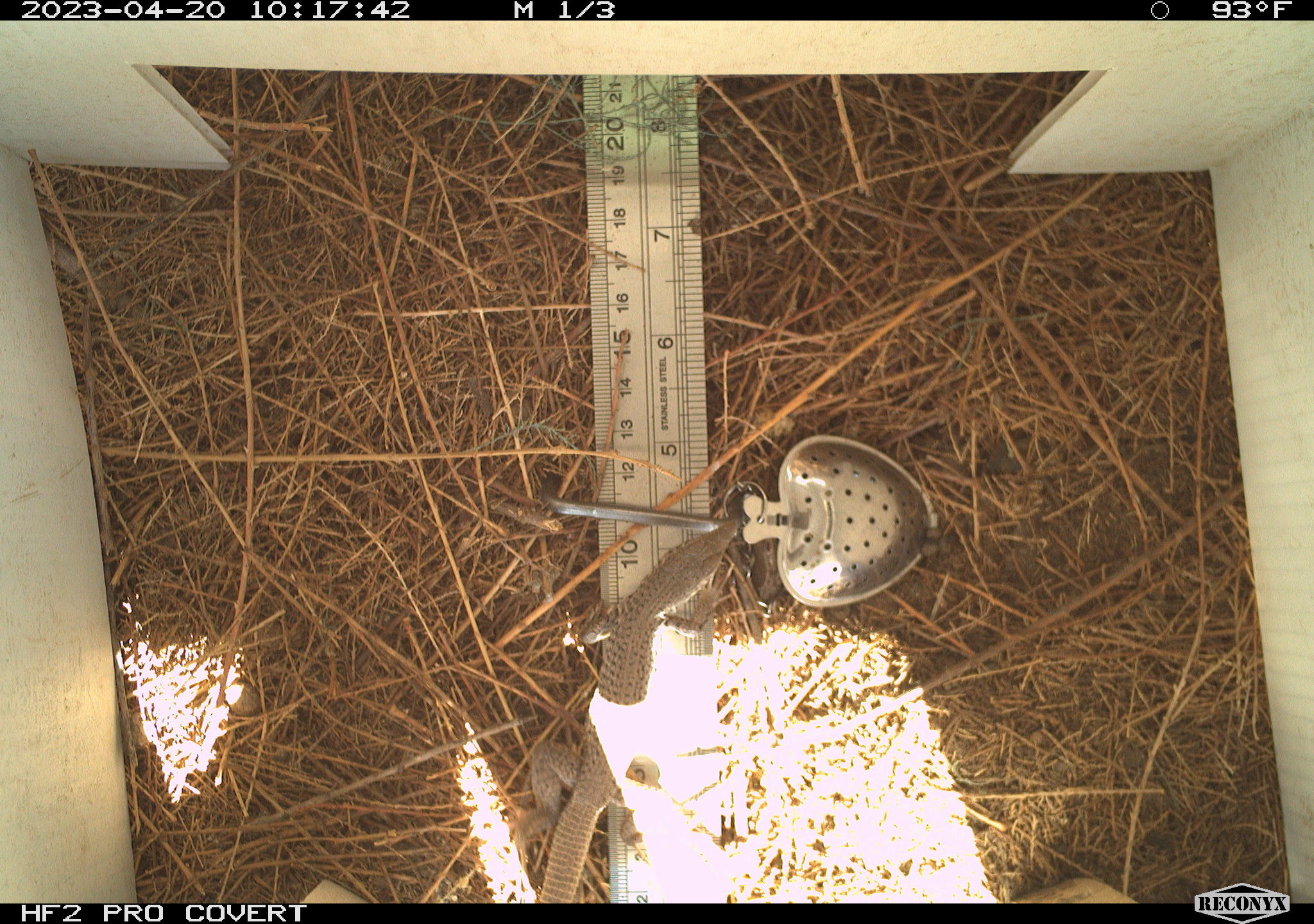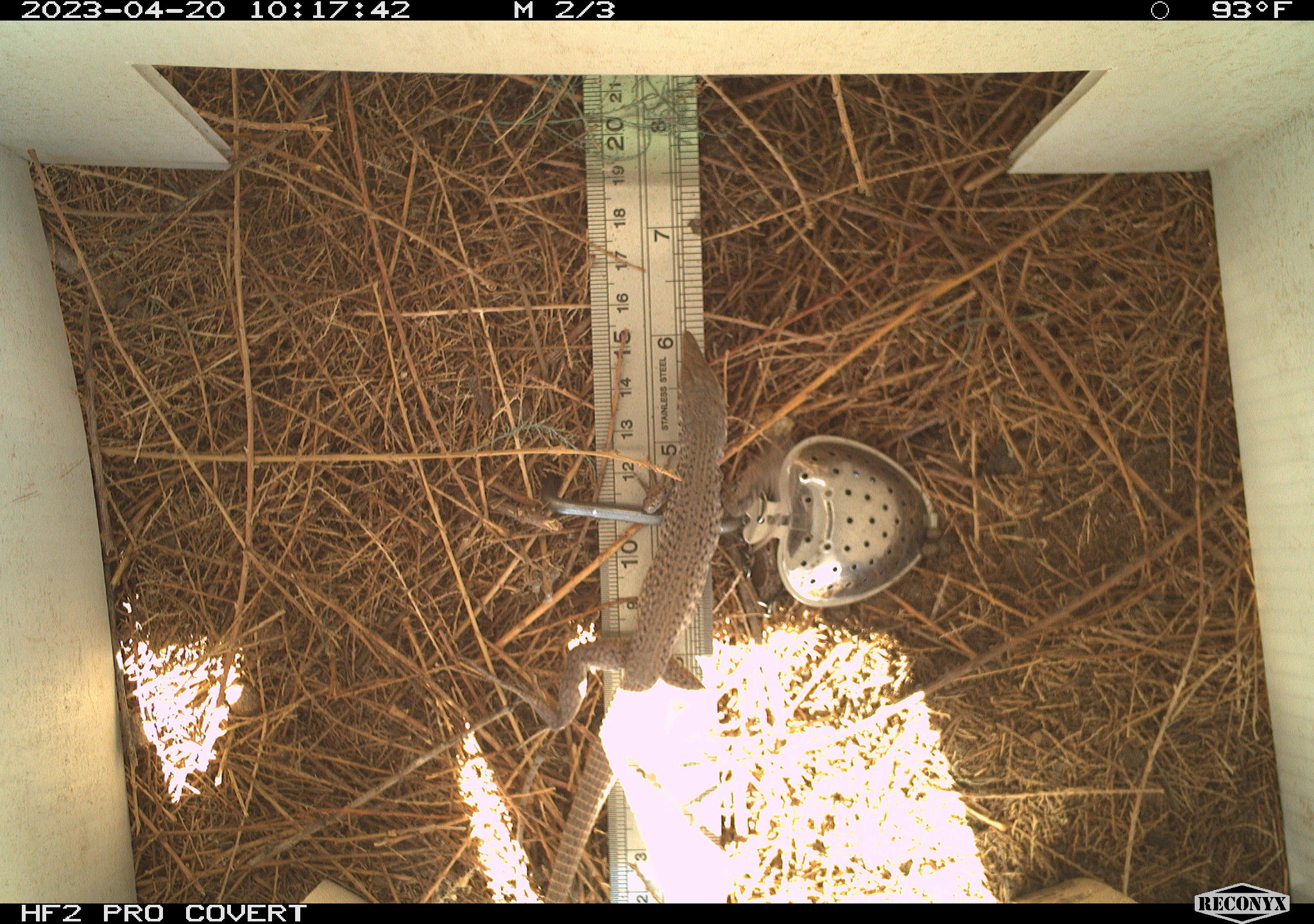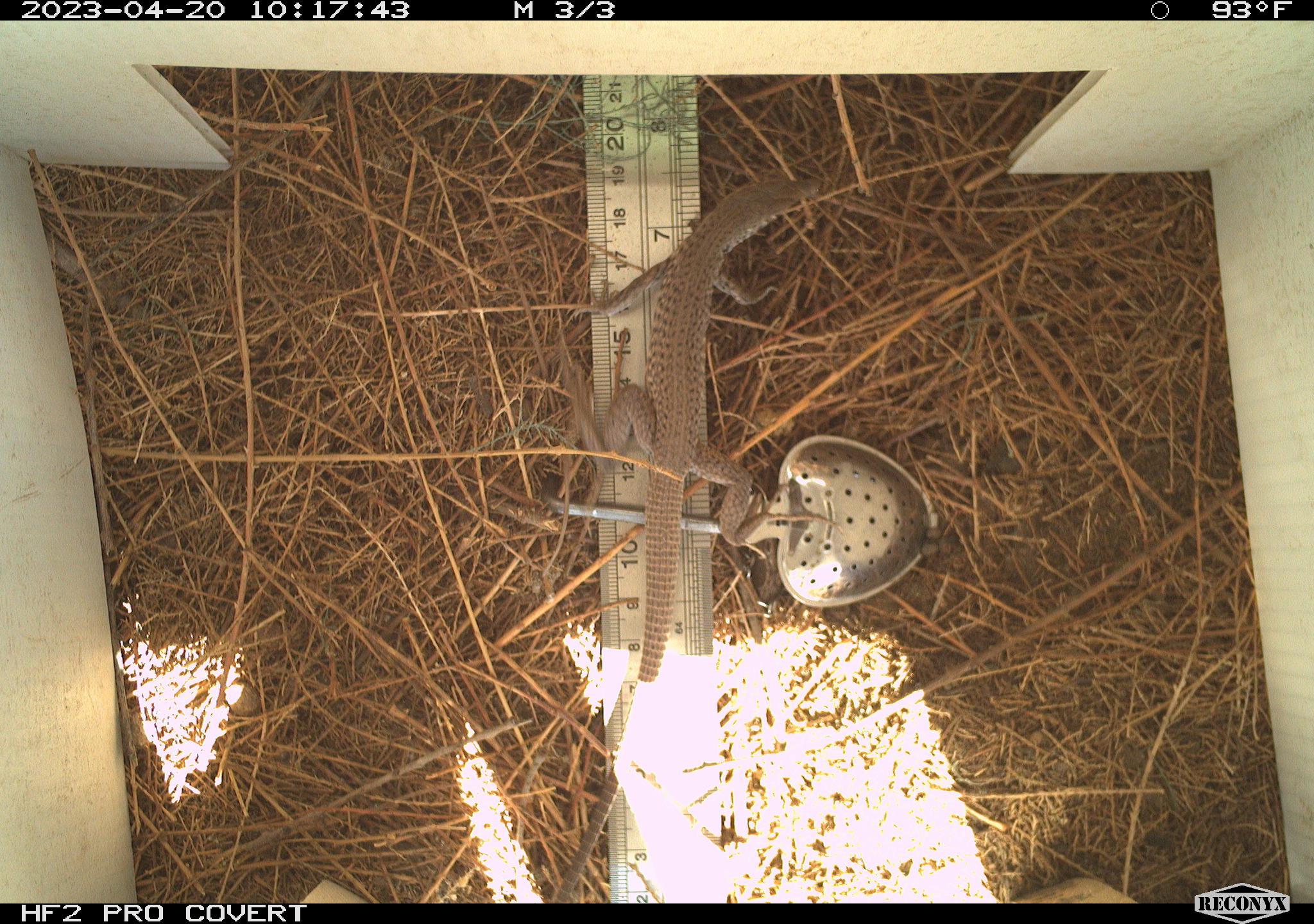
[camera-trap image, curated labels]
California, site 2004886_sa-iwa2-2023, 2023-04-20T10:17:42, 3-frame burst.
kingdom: Animalia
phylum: Chordata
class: Reptilia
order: Squamata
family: Teiidae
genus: Aspidoscelis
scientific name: Aspidoscelis tigris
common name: western whiptail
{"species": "western whiptail (Aspidoscelis tigris)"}